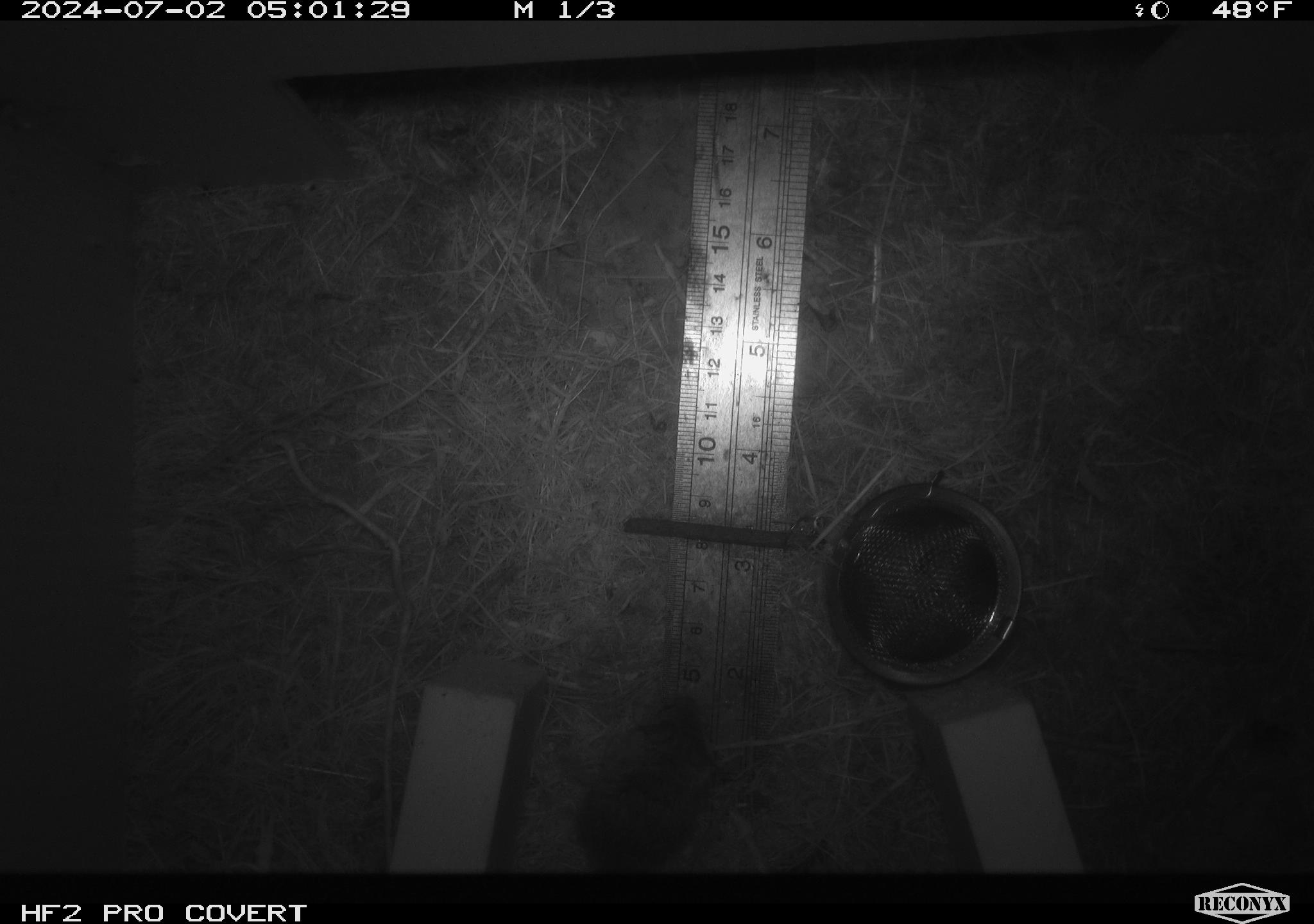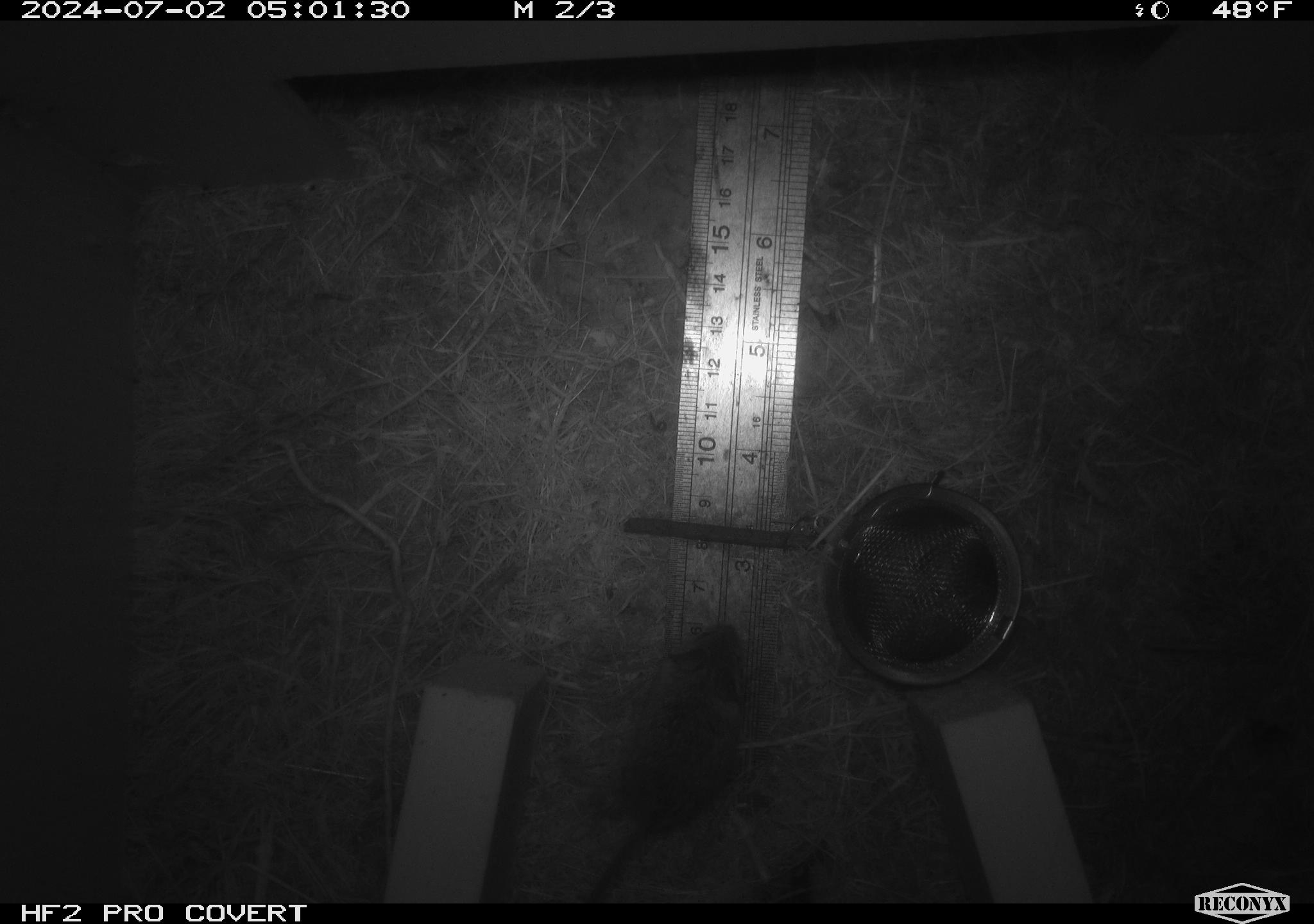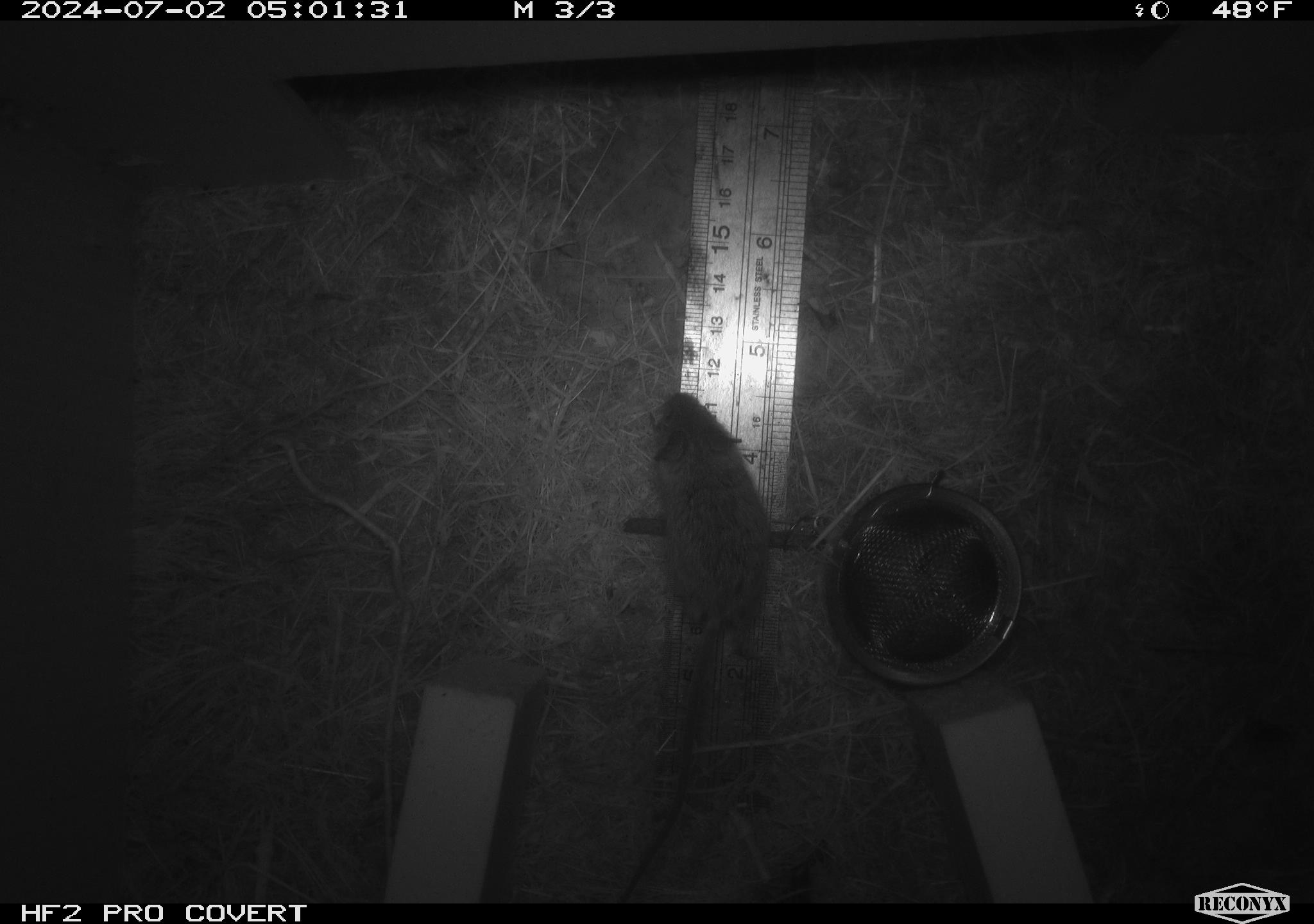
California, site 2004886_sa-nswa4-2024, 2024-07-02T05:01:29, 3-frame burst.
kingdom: Animalia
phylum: Chordata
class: Mammalia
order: Rodentia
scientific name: Rodentia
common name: rodent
Rodent (Rodentia).